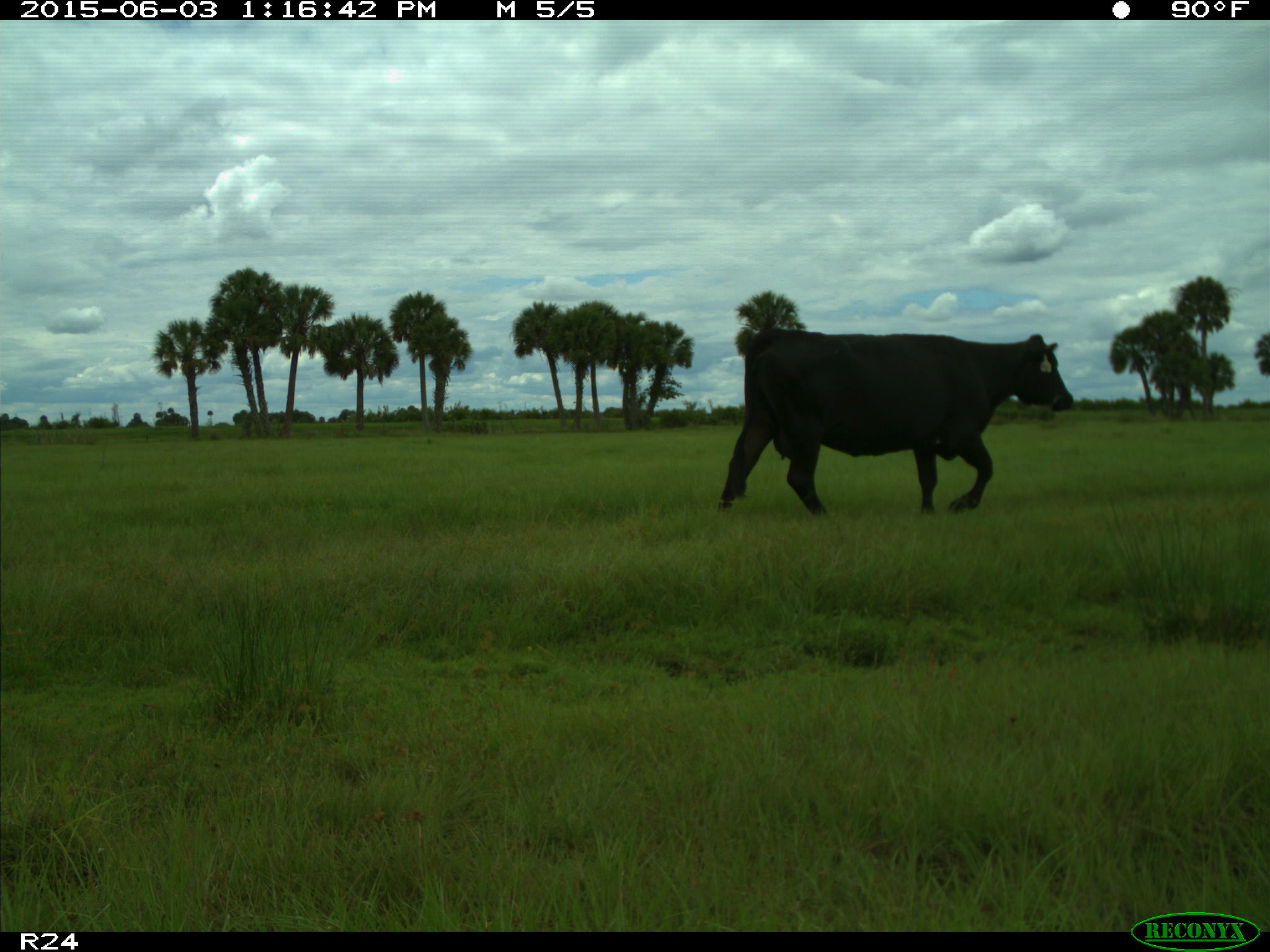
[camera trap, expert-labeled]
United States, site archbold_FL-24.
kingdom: Animalia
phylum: Chordata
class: Mammalia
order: Artiodactyla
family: Bovidae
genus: Bos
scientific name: Bos taurus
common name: domestic cow